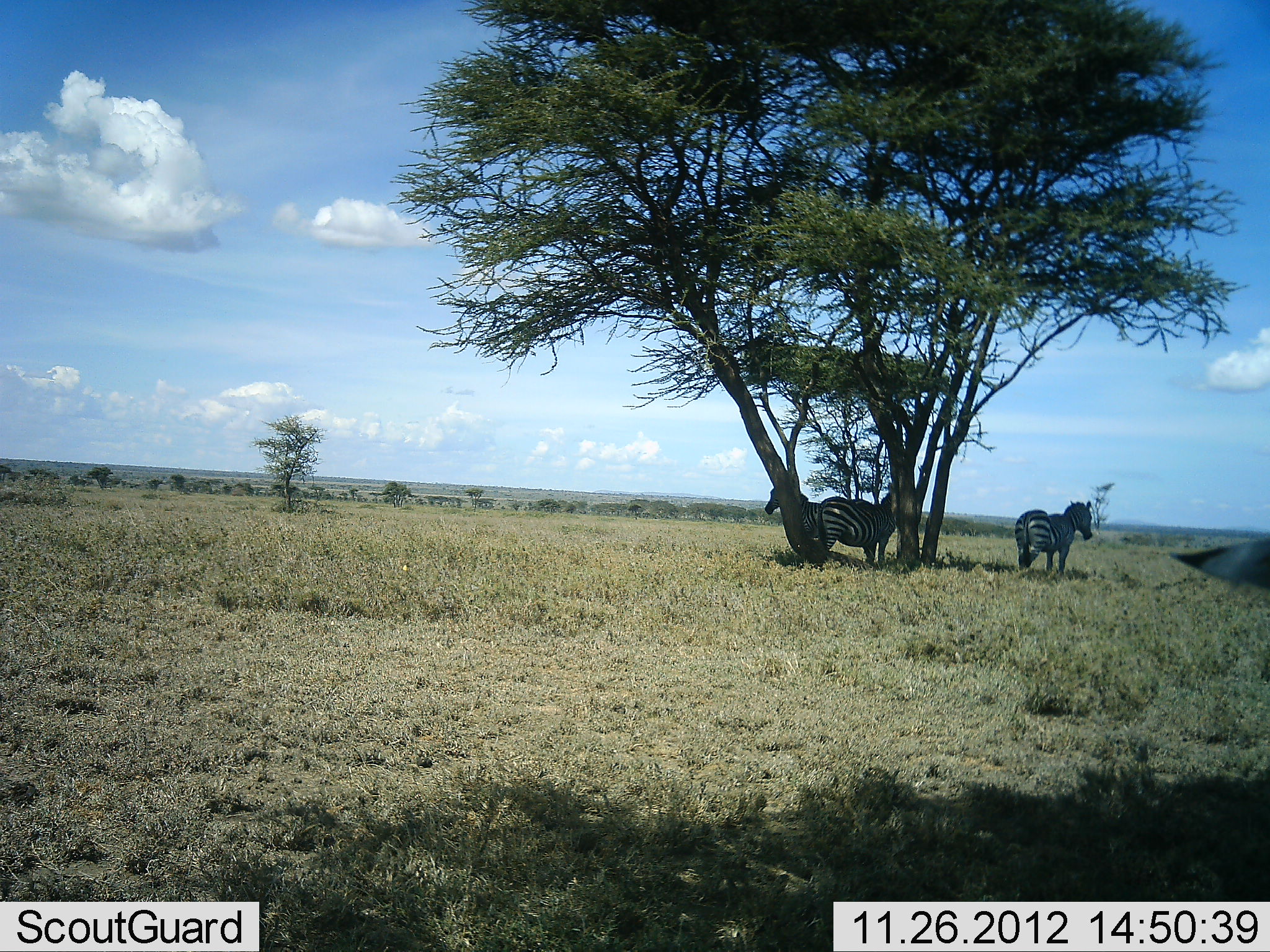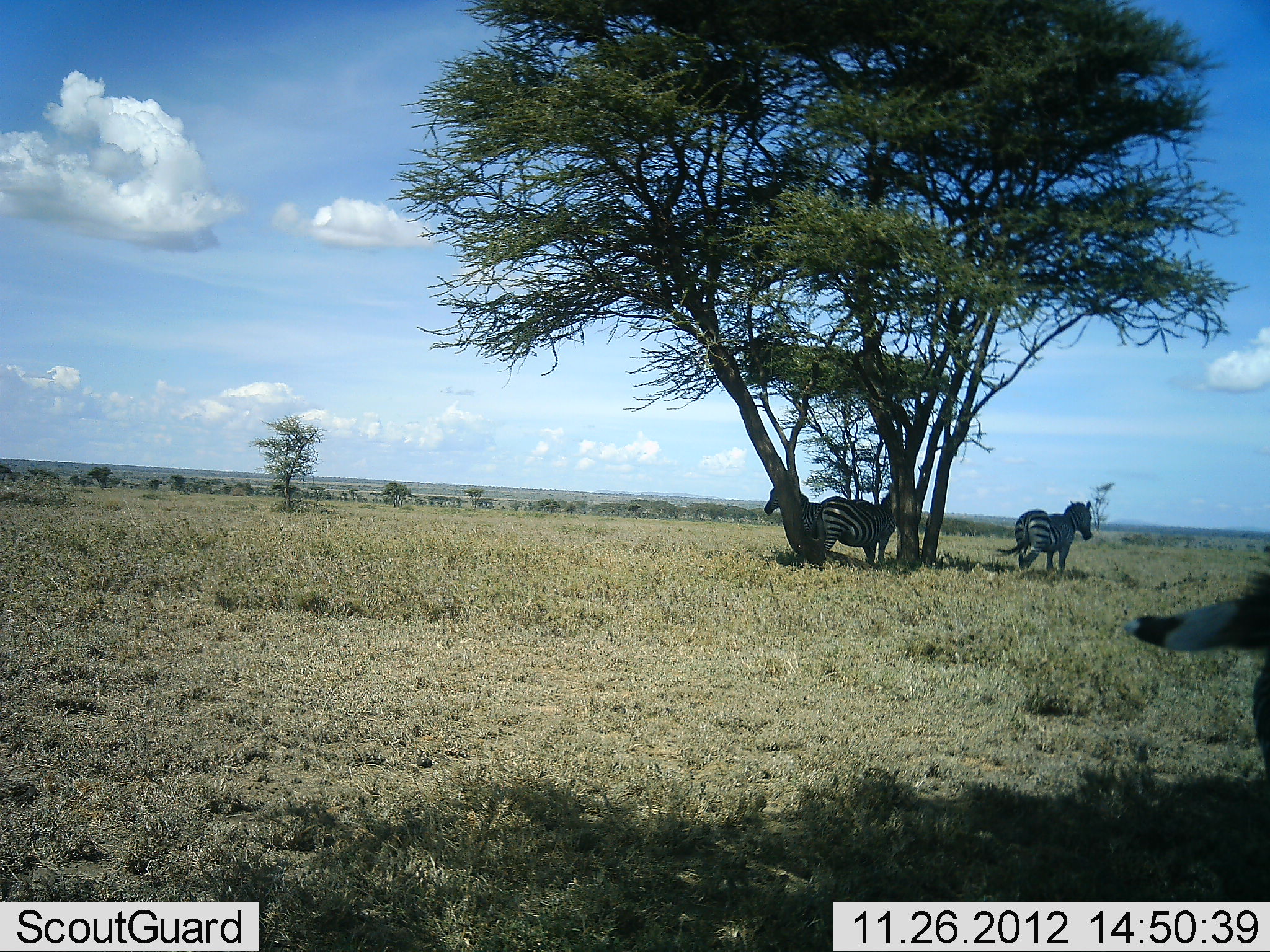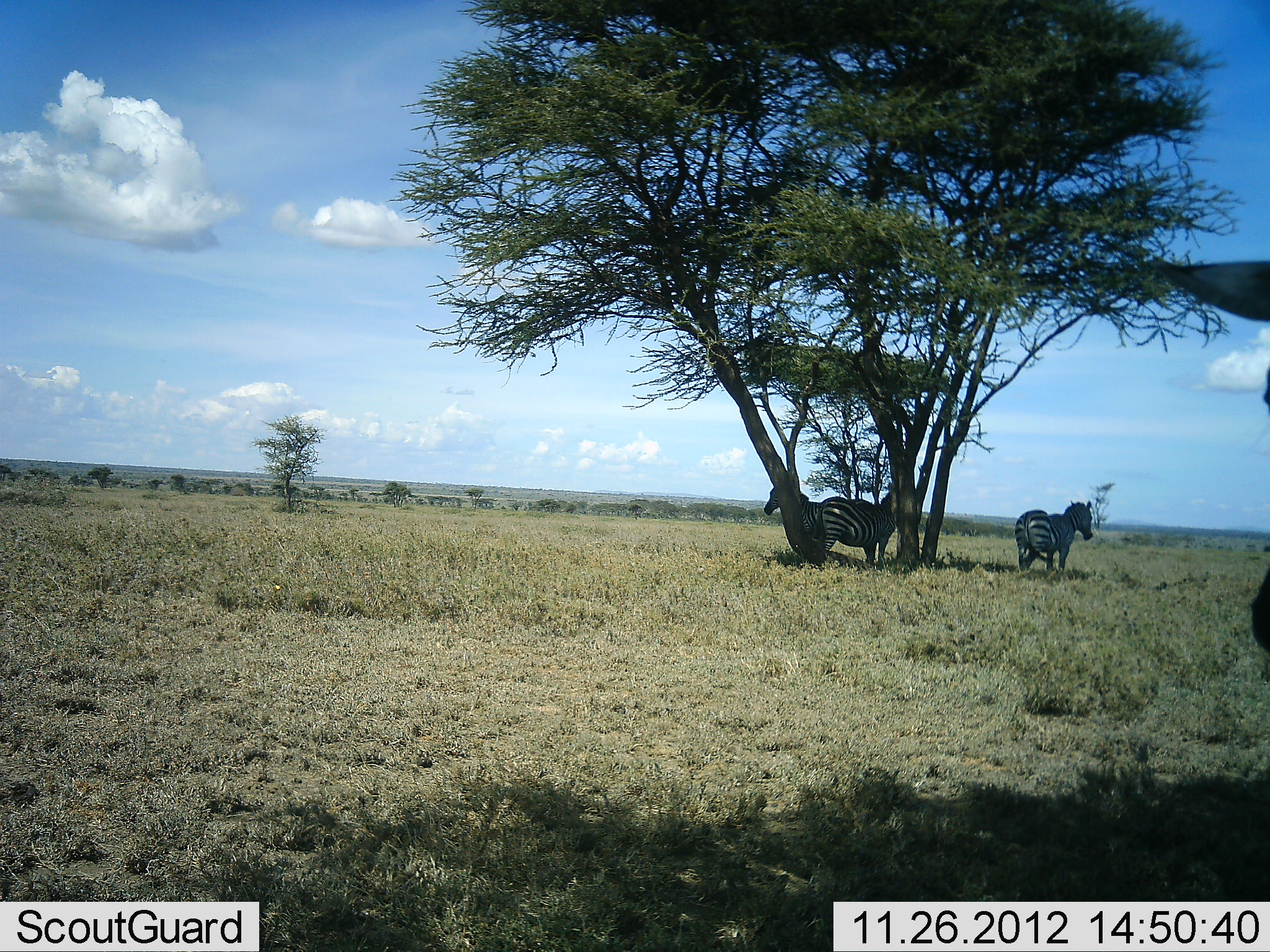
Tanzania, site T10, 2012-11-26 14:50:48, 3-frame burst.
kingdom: Animalia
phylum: Chordata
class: Mammalia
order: Perissodactyla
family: Equidae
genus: Equus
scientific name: Equus quagga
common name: plains zebra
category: zebra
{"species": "zebra (plains zebra) (Equus quagga)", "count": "4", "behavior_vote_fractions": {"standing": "91%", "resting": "0%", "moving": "18%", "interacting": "0%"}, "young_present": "0%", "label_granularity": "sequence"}